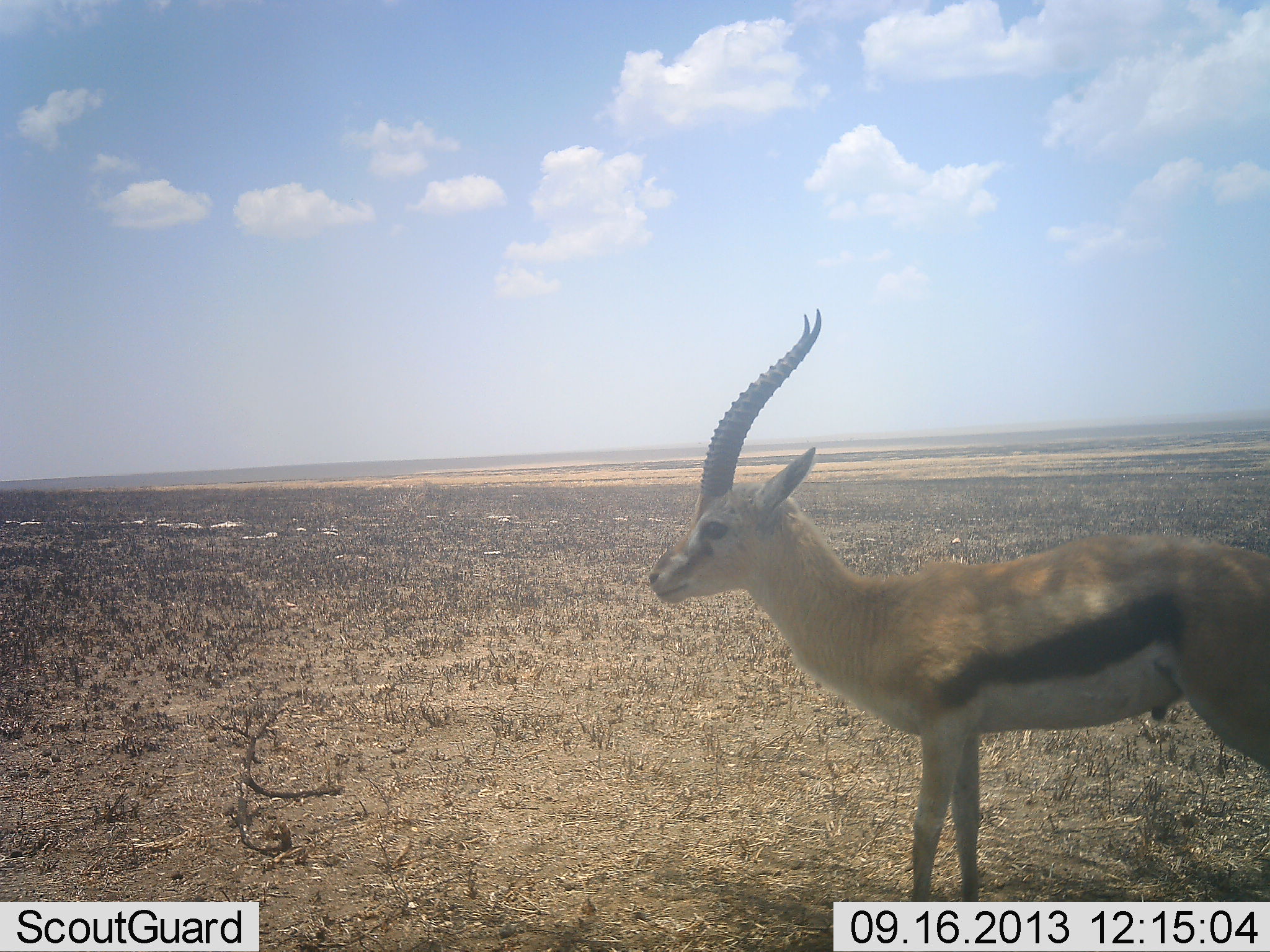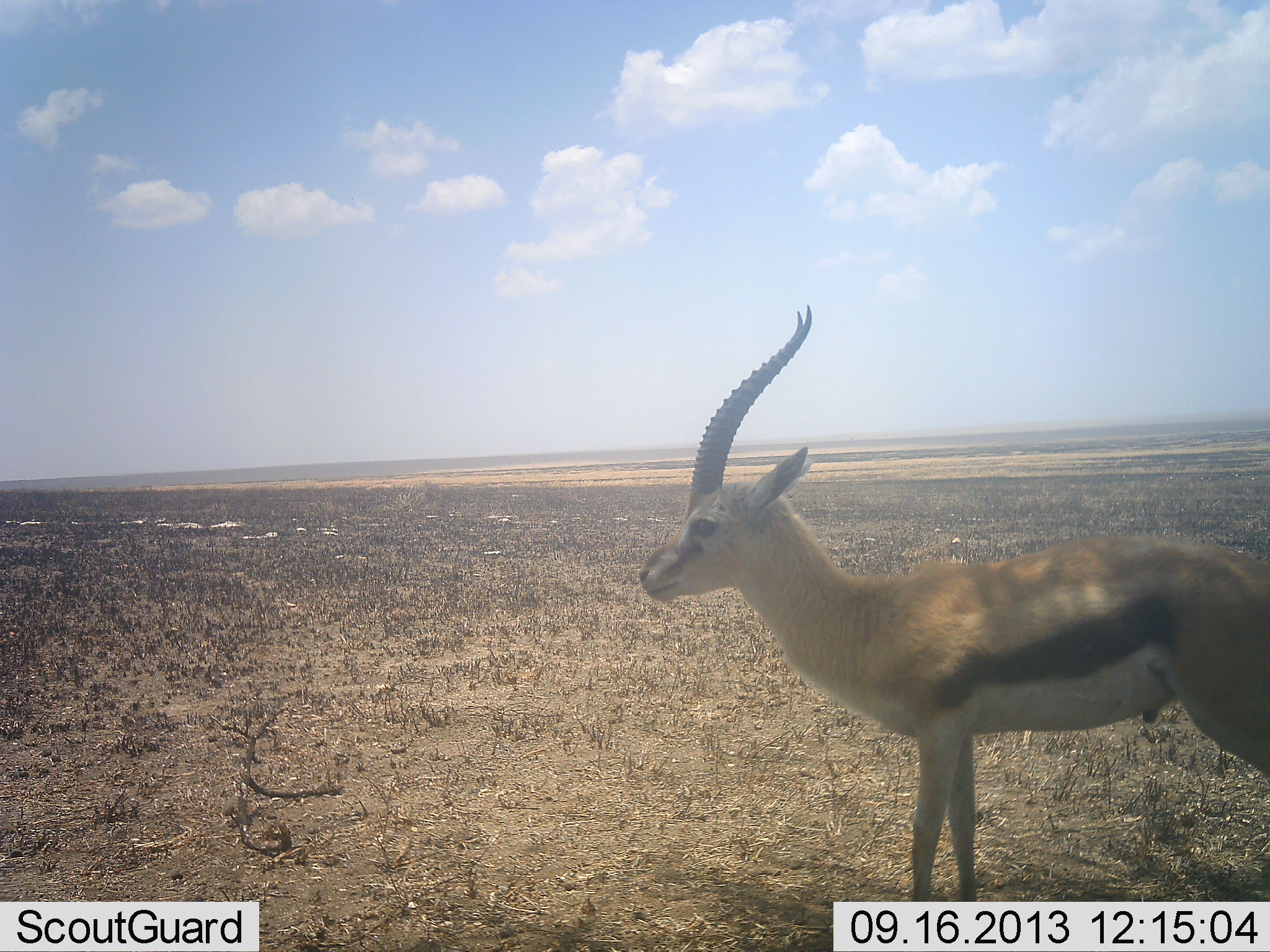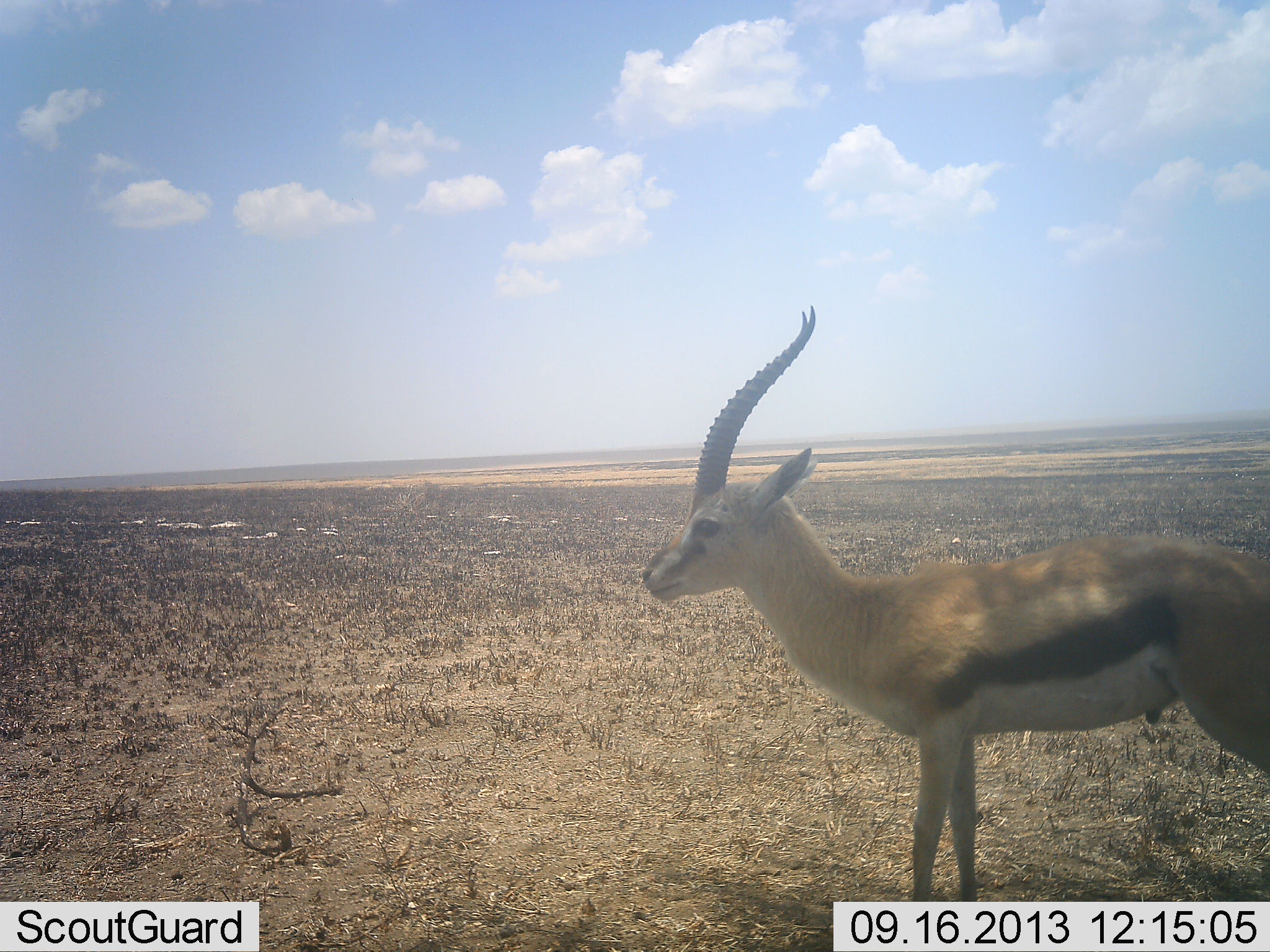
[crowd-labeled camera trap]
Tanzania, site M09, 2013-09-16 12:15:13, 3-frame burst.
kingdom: Animalia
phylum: Chordata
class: Mammalia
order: Artiodactyla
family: Bovidae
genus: Eudorcas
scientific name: Eudorcas thomsonii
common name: thomson's gazelle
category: gazellethomsons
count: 1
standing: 96%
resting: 4%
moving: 4%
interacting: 0%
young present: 4%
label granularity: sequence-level